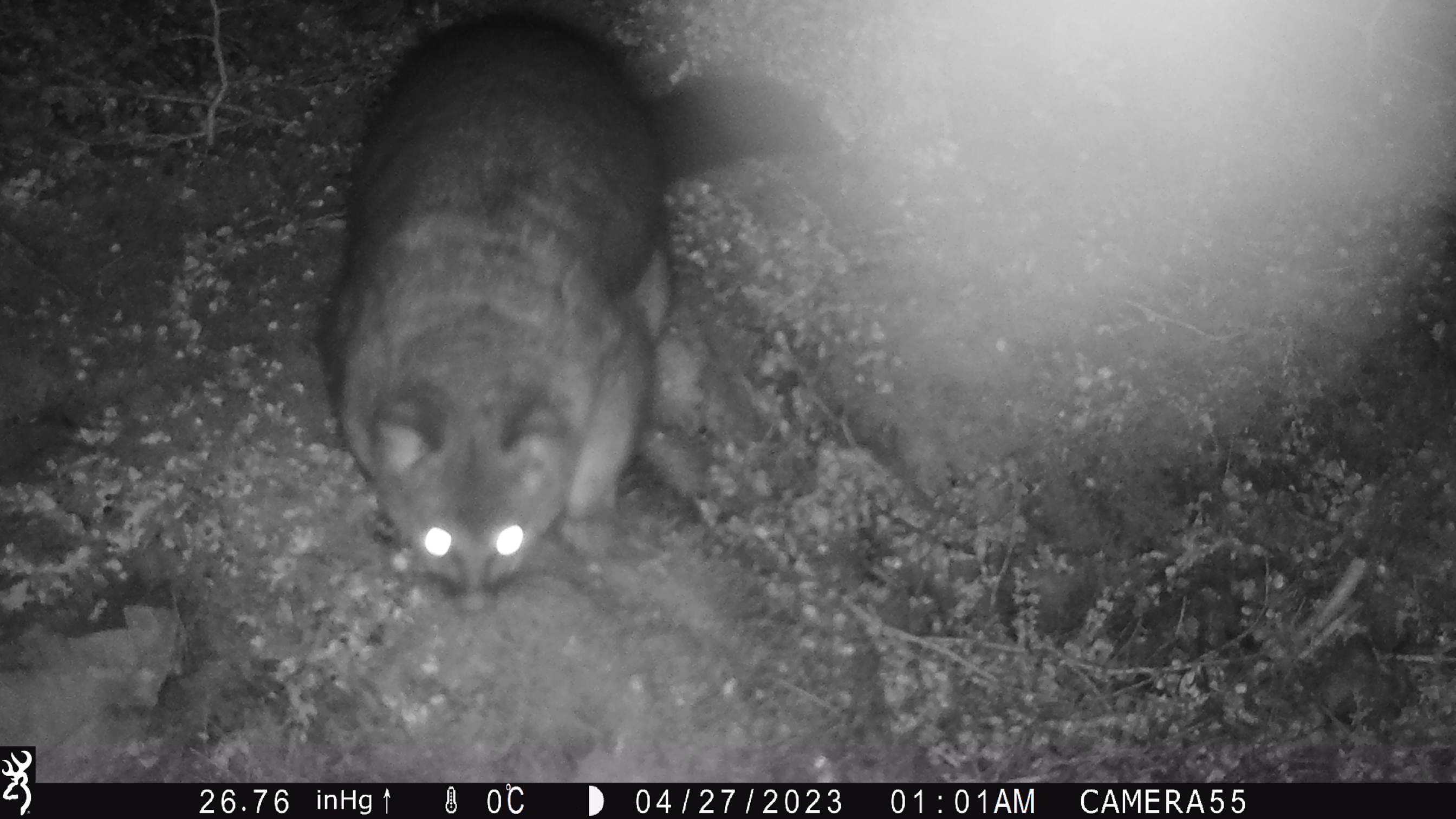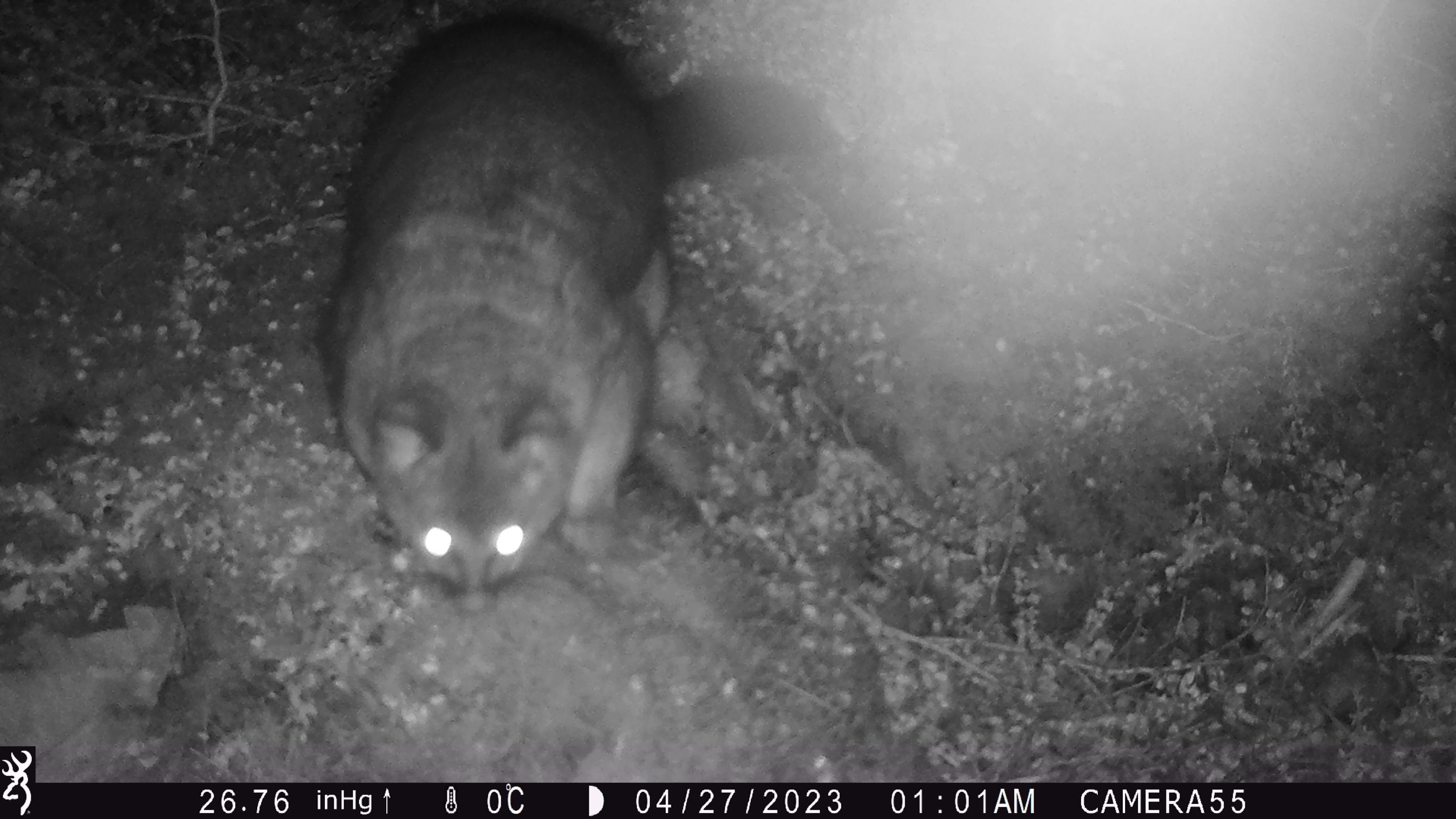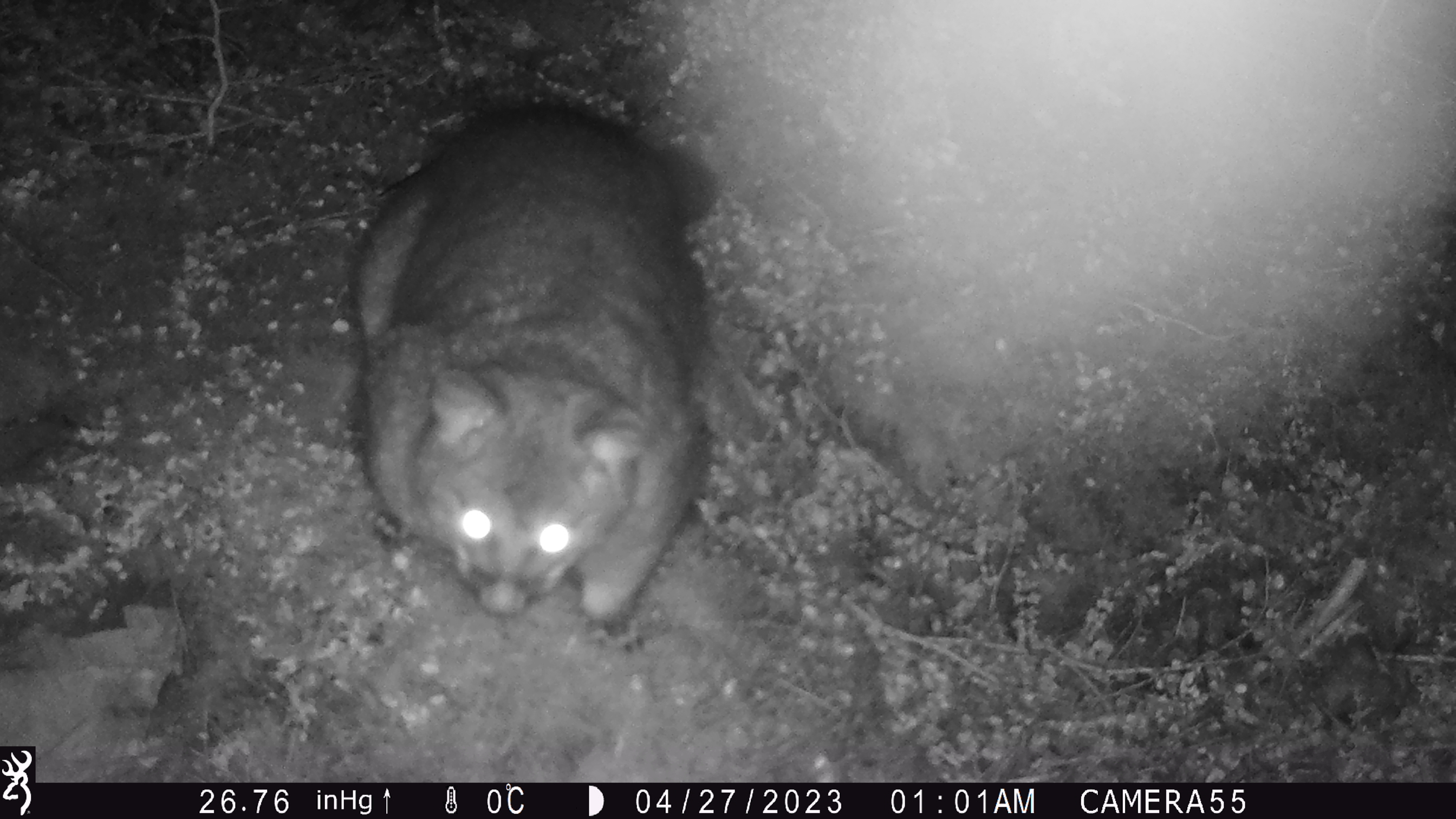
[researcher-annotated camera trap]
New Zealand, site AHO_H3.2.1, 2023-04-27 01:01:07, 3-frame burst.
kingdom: Animalia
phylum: Chordata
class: Mammalia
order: Diprotodontia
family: Phalangeridae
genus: Trichosurus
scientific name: Trichosurus vulpecula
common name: common brushtail possum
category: possum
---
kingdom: Animalia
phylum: Chordata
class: Mammalia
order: Carnivora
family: Mustelidae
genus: Mustela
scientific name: Mustela erminea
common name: stoat